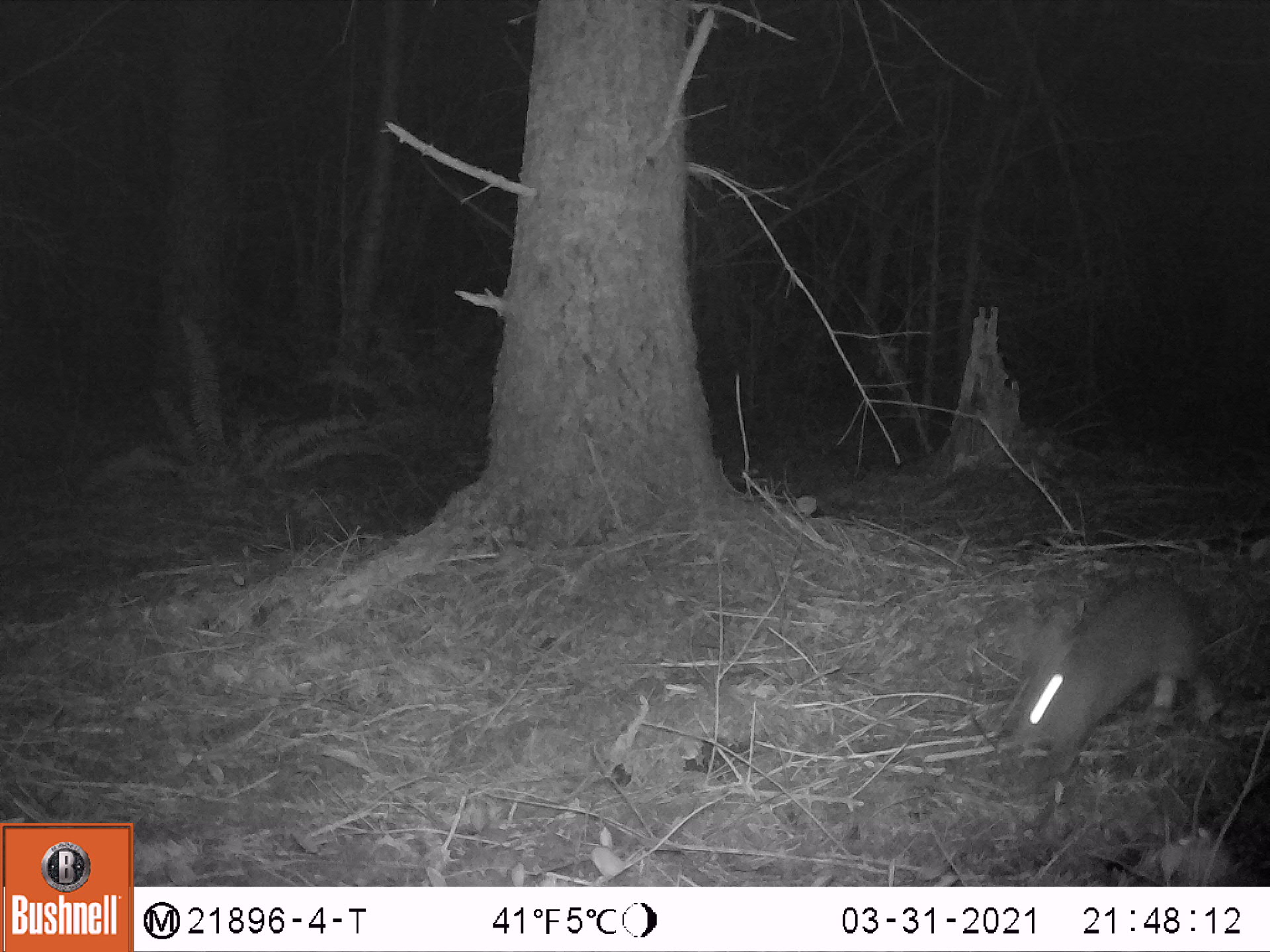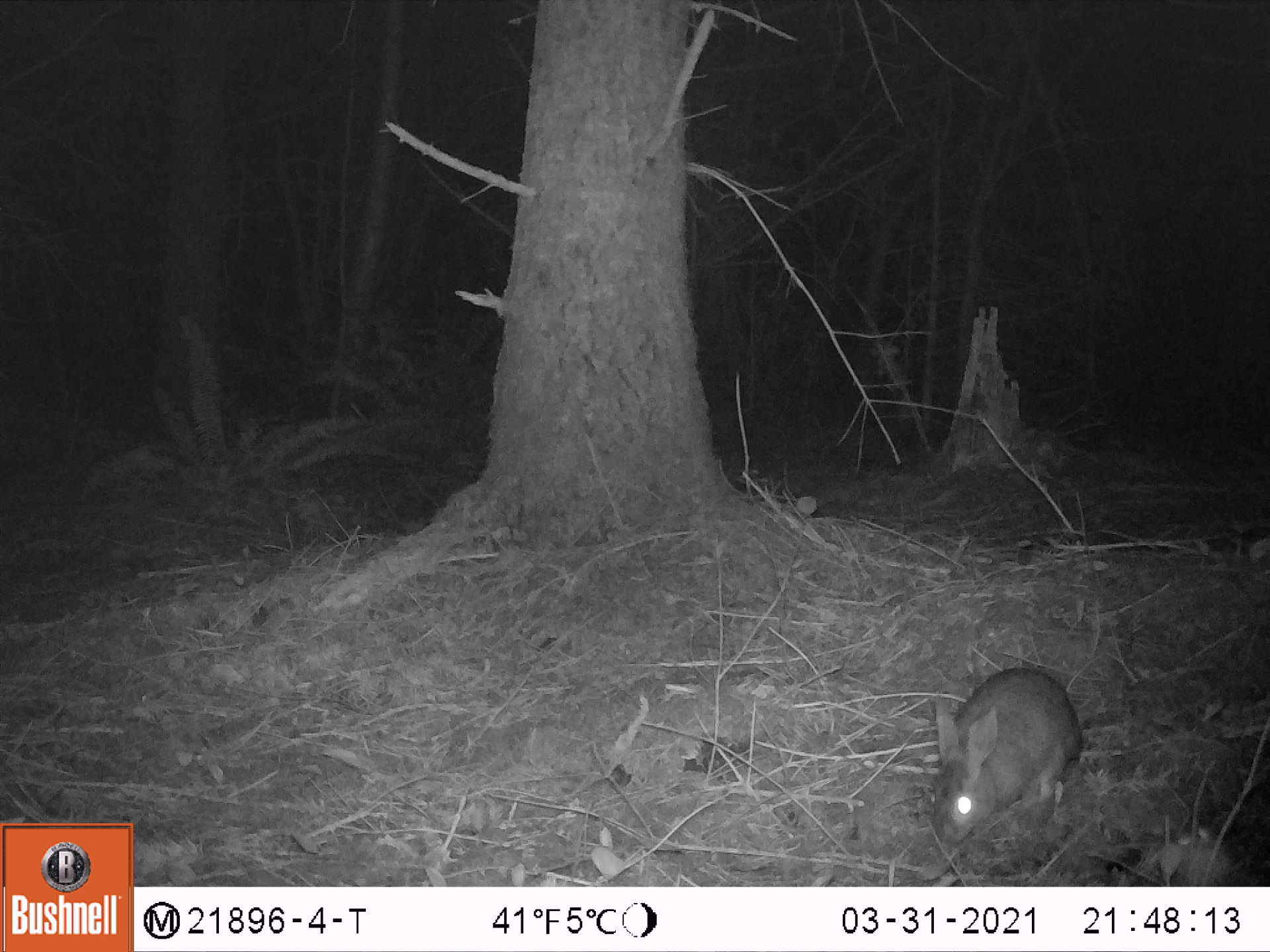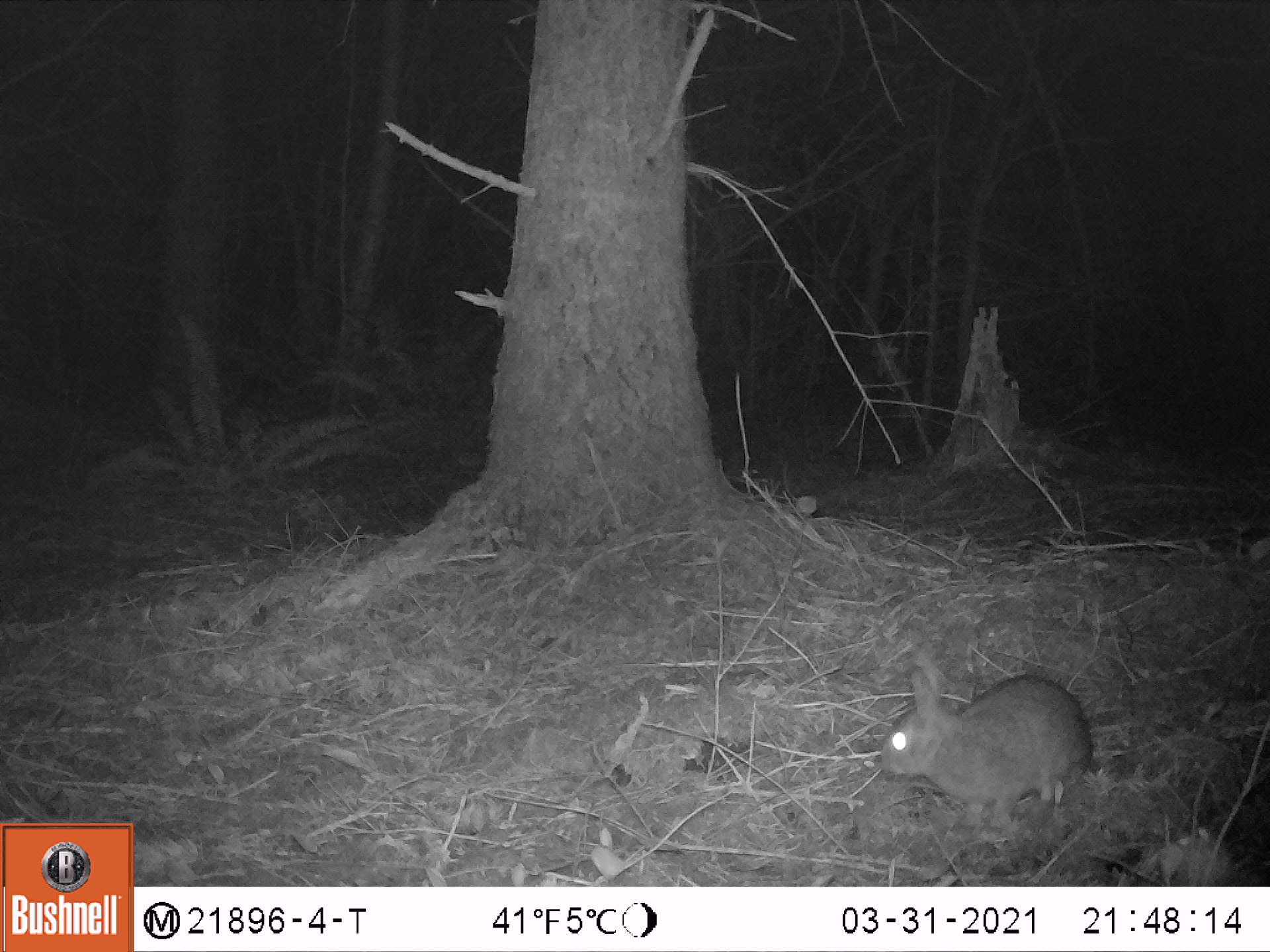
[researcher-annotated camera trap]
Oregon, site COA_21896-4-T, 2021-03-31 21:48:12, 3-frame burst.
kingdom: Animalia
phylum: Chordata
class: Mammalia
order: Lagomorpha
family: Leporidae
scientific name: Leporidae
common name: hares and rabbits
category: leporidae family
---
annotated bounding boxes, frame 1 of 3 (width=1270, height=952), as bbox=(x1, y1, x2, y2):
leporidae family: bbox=(1011, 567, 1229, 780)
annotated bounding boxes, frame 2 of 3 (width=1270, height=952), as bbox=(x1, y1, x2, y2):
leporidae family: bbox=(924, 656, 1087, 850)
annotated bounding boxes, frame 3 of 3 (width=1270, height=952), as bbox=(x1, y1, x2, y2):
leporidae family: bbox=(866, 654, 1096, 827)